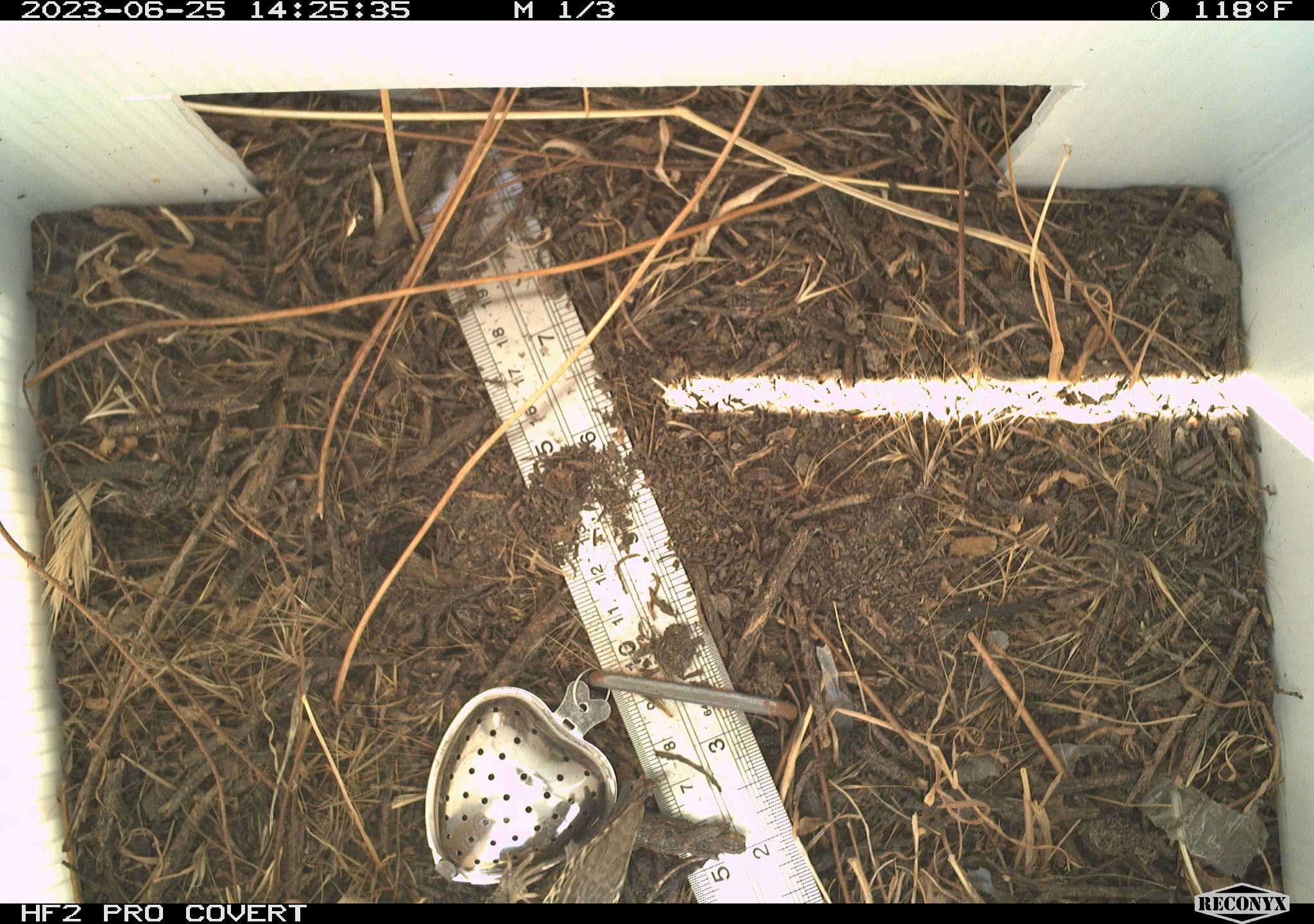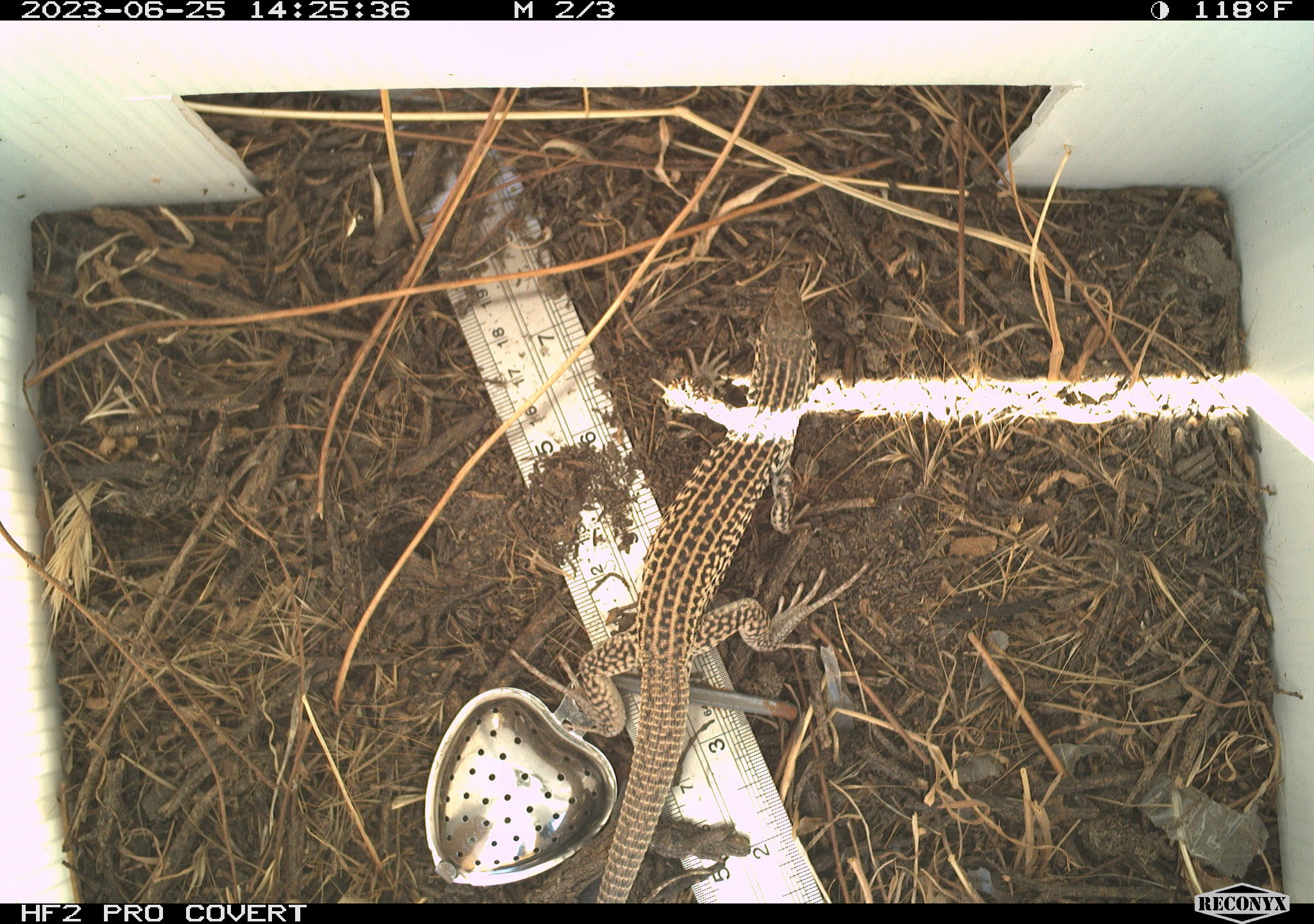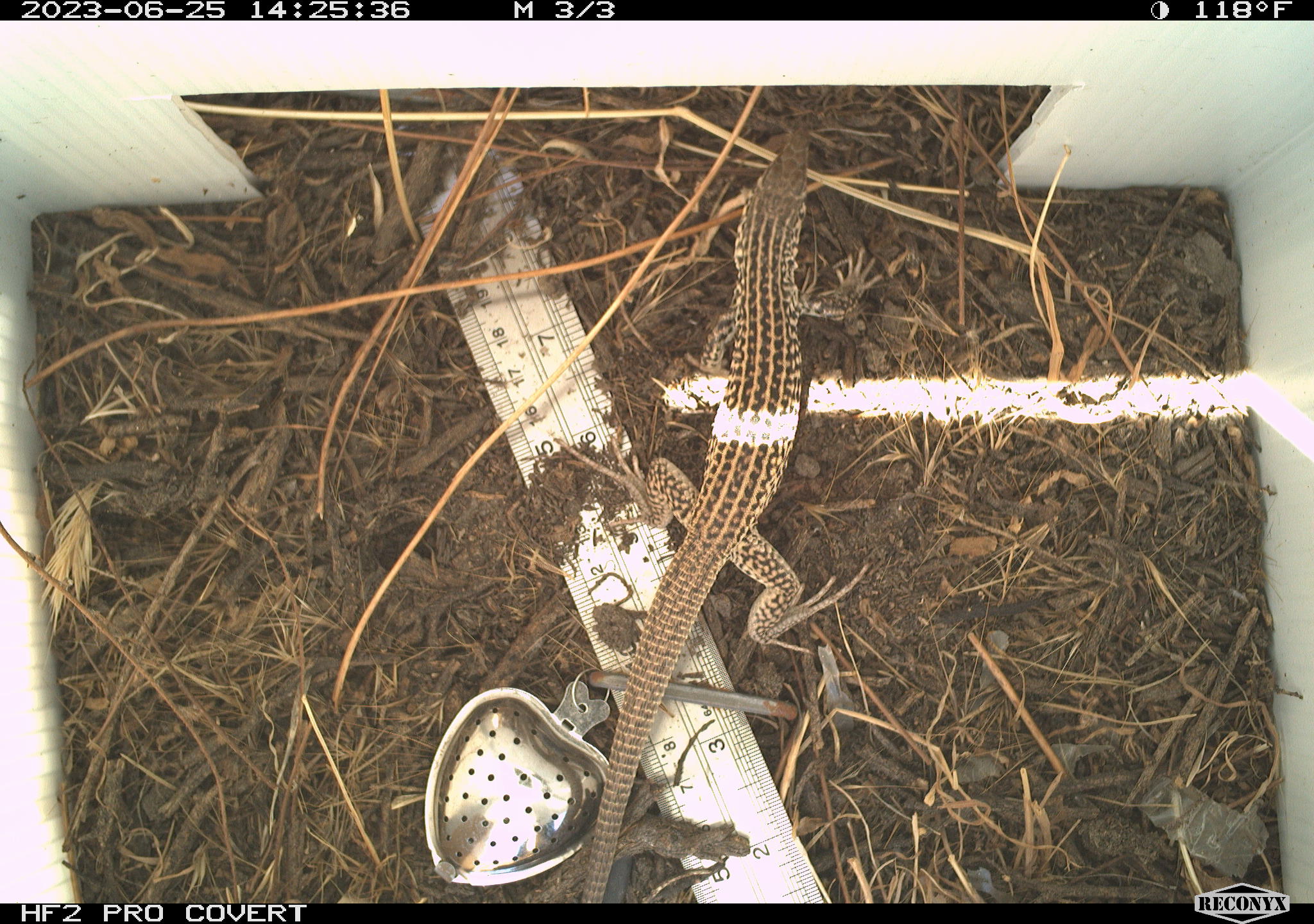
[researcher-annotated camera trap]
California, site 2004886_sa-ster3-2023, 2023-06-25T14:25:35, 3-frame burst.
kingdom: Animalia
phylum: Chordata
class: Reptilia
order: Squamata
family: Teiidae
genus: Aspidoscelis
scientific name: Aspidoscelis tigris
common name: western whiptail